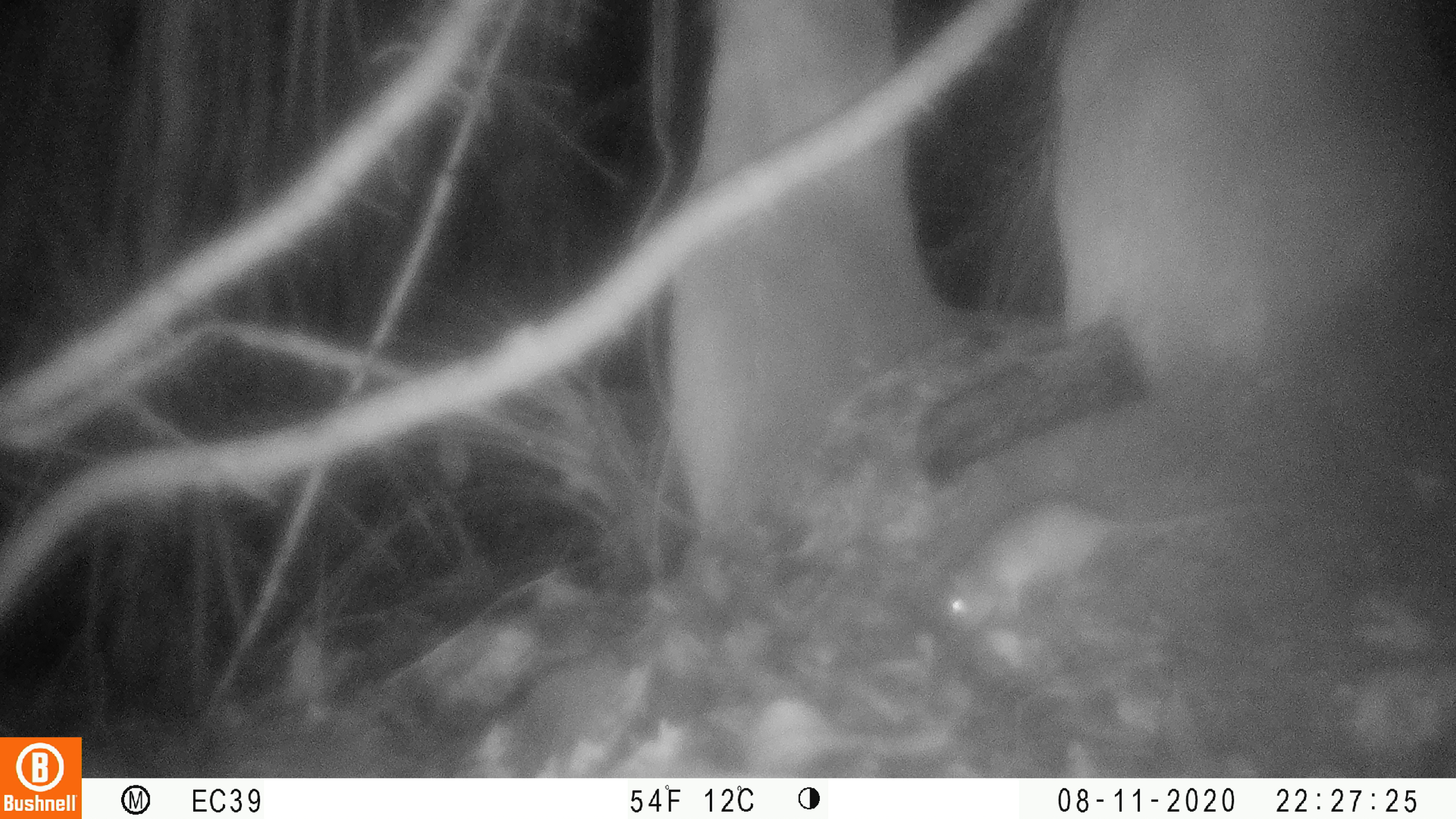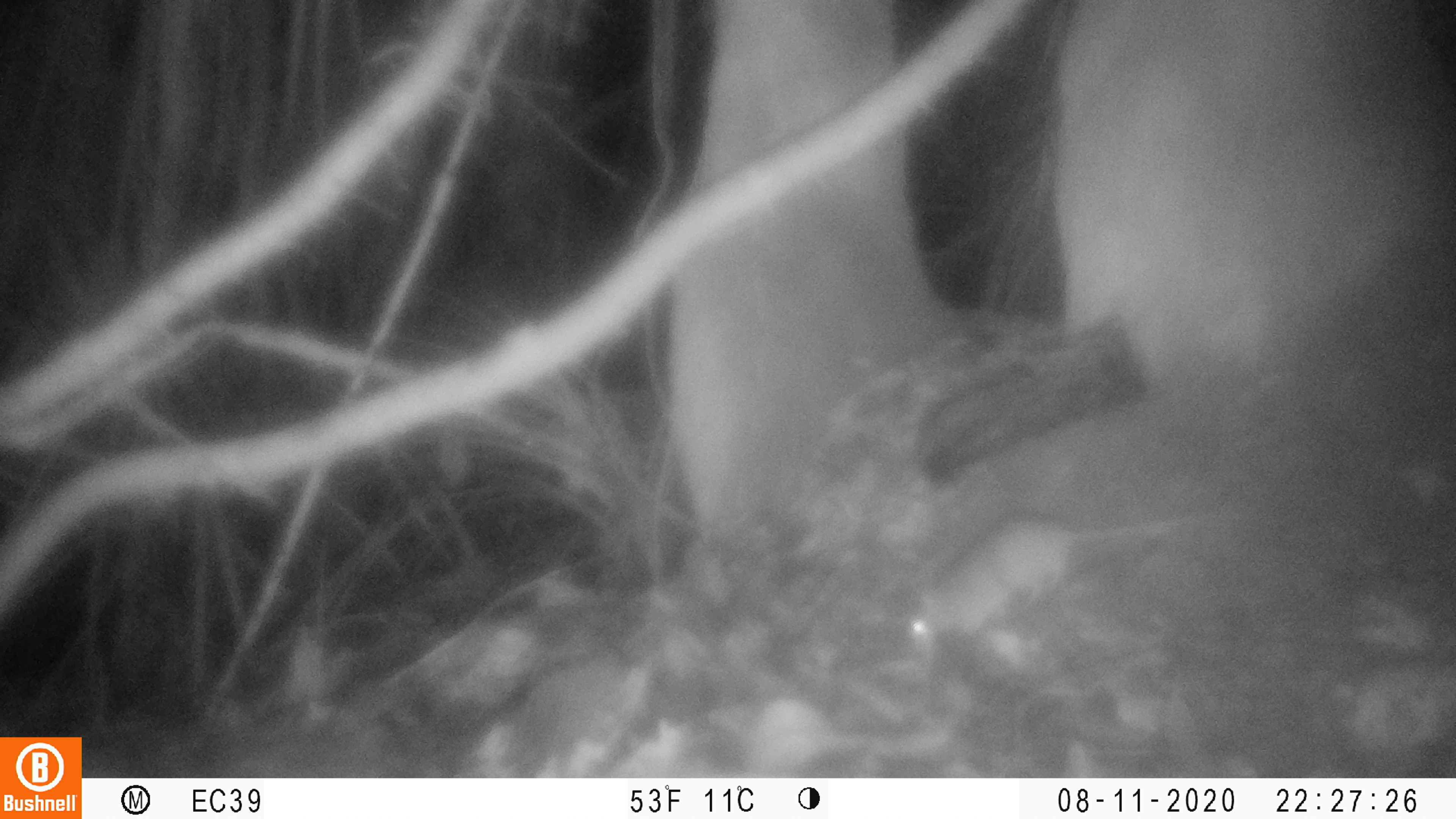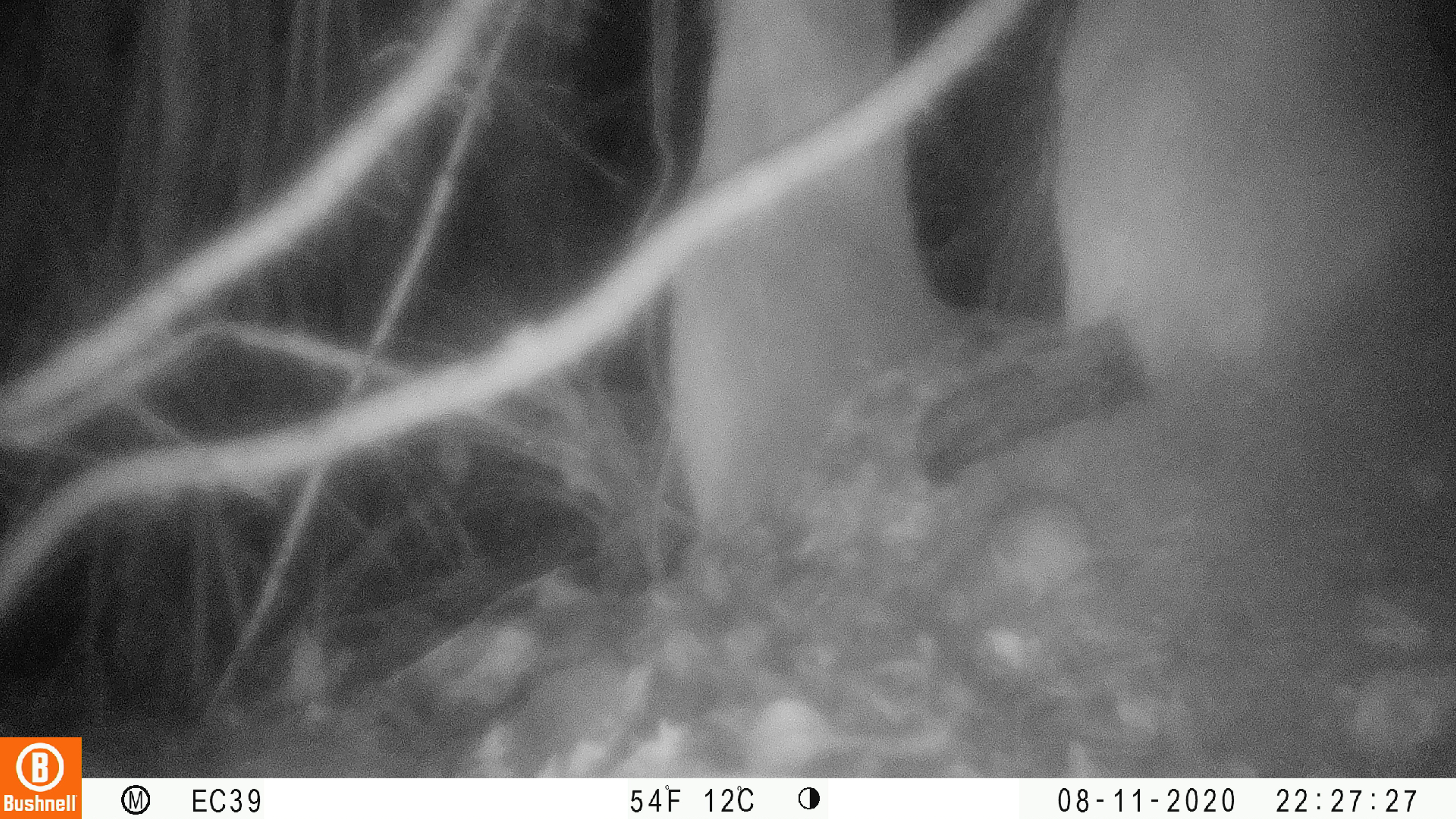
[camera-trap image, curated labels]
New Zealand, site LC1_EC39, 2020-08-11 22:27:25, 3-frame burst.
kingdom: Animalia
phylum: Chordata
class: Mammalia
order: Rodentia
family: Muridae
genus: Rattus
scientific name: Rattus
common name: rat